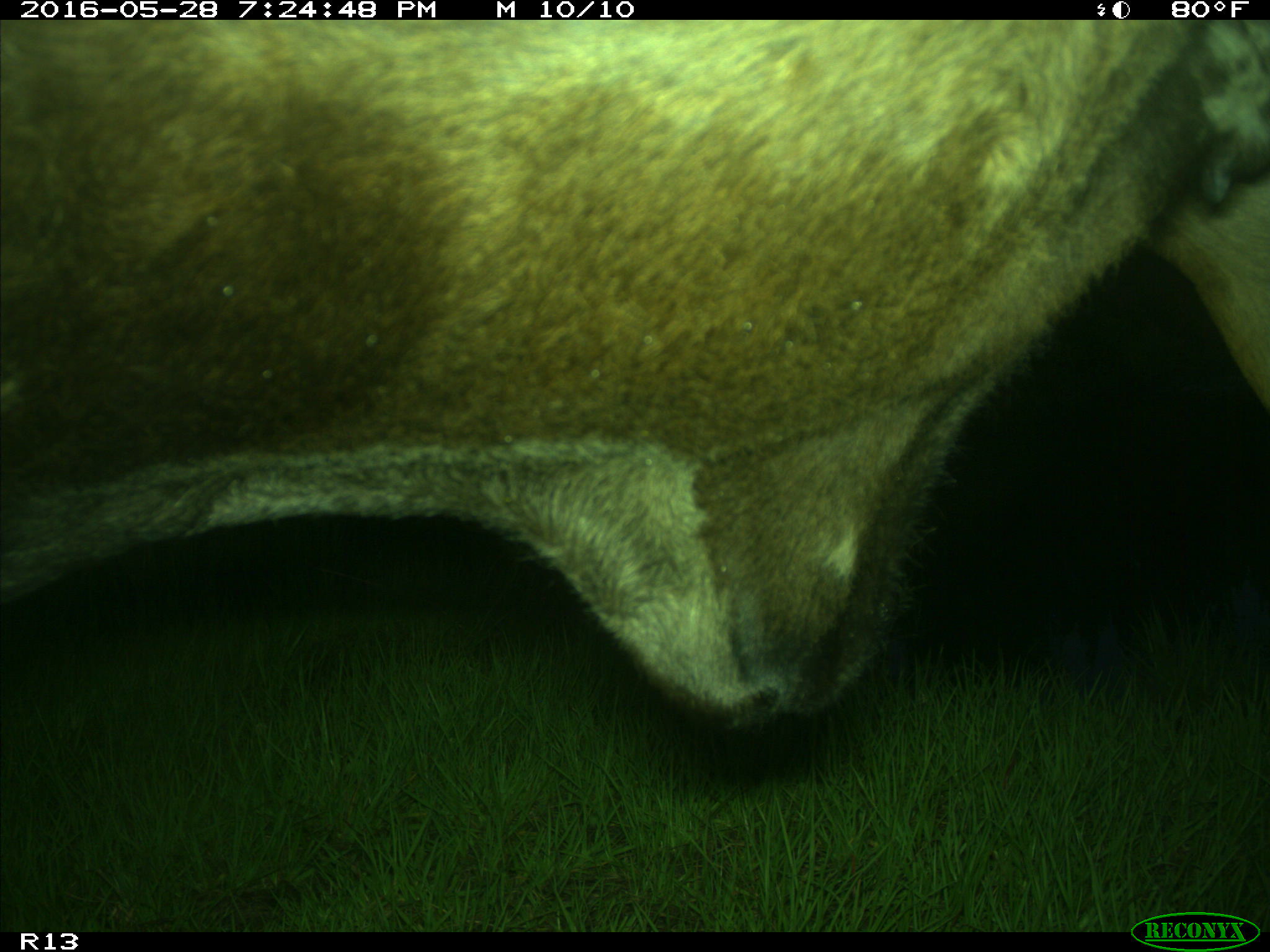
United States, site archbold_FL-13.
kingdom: Animalia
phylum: Chordata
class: Mammalia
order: Artiodactyla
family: Bovidae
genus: Bos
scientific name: Bos taurus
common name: domestic cow